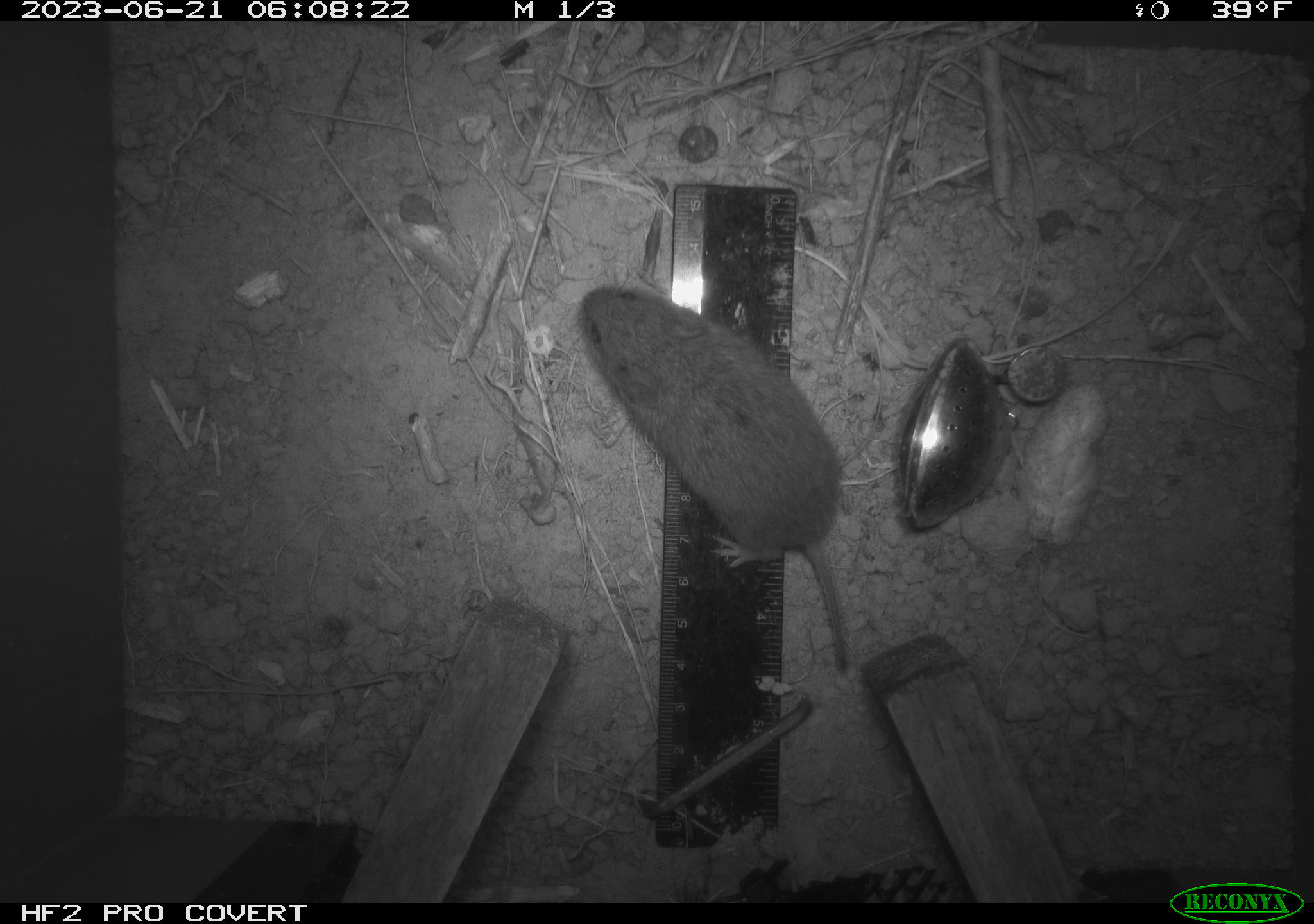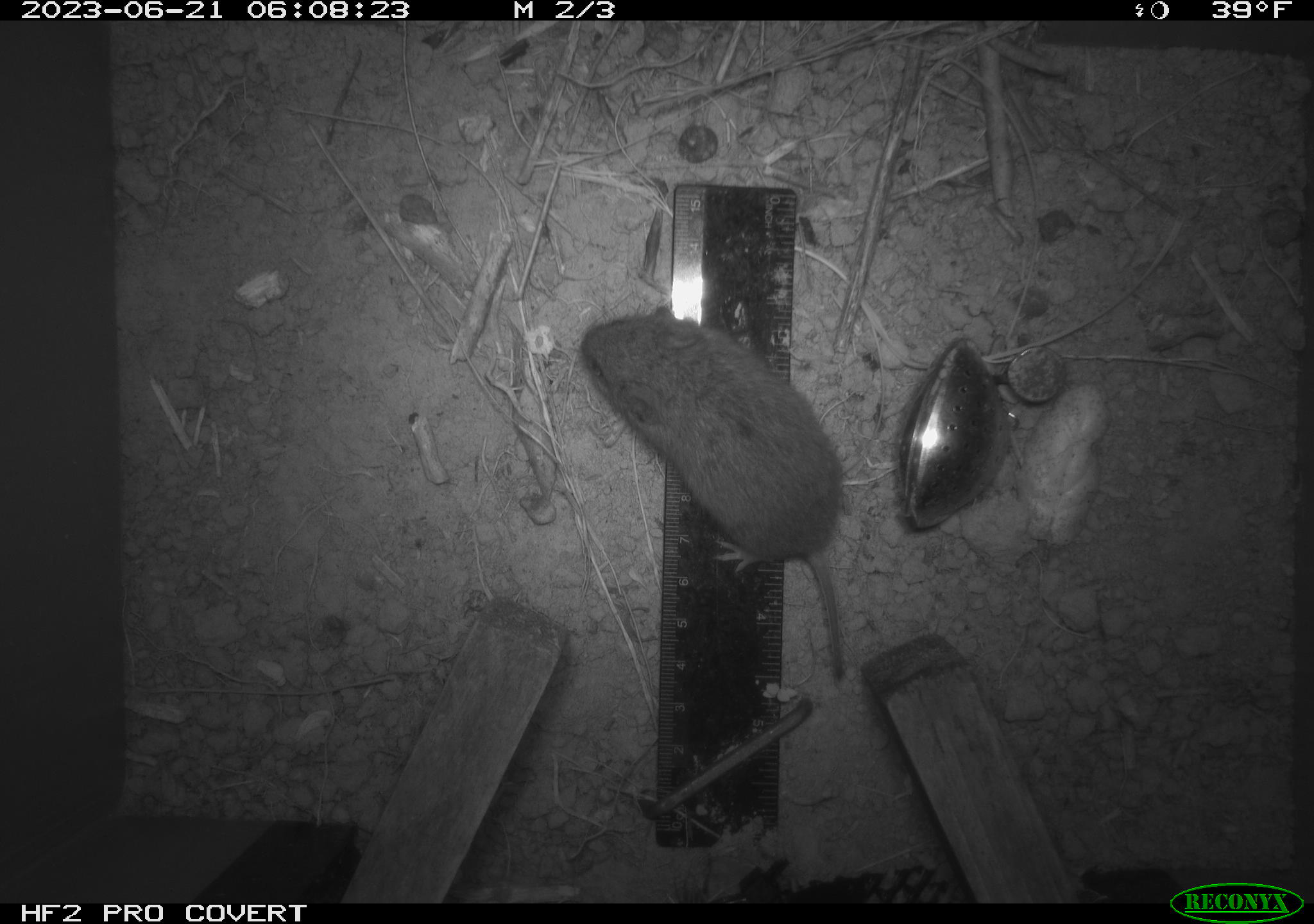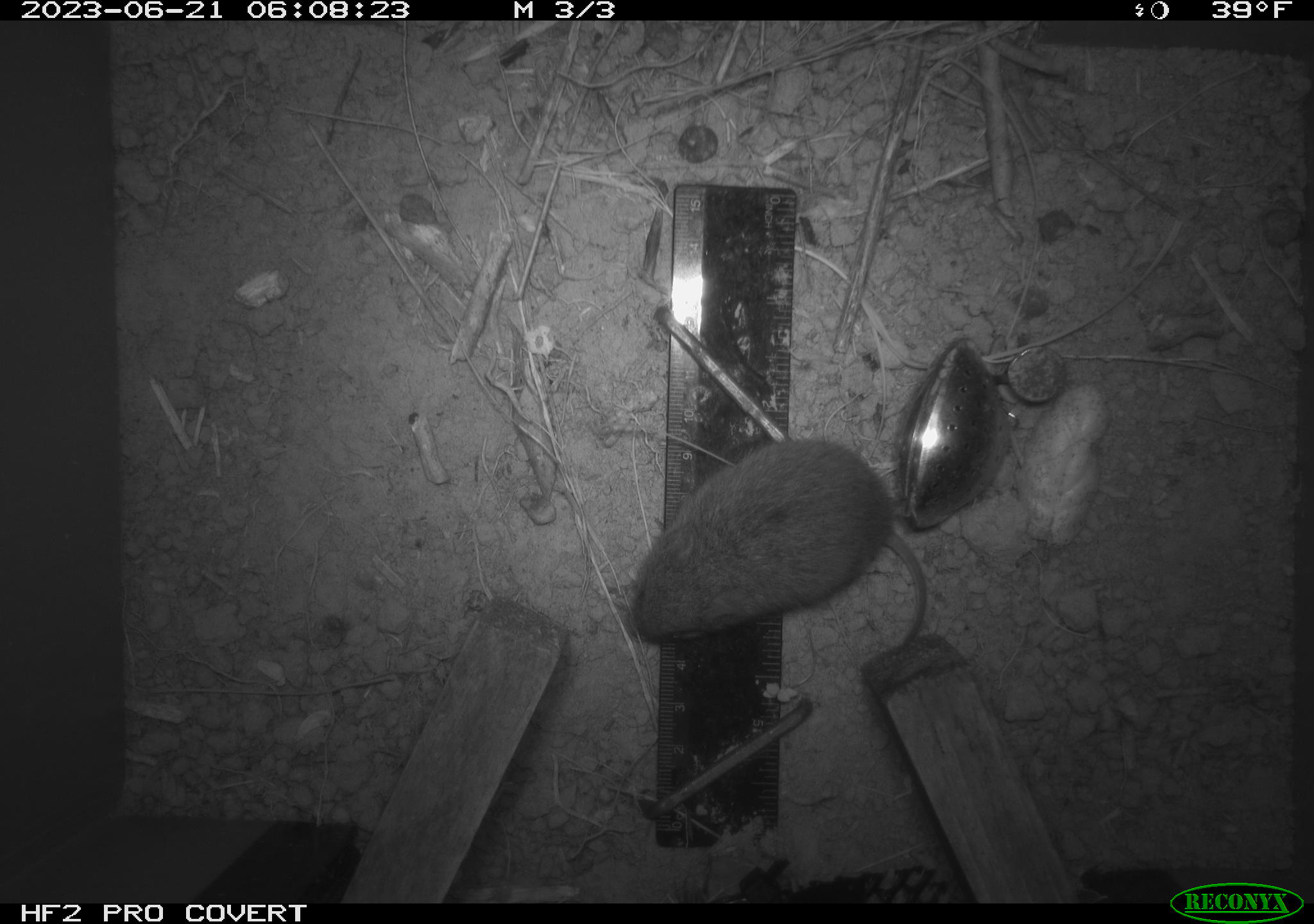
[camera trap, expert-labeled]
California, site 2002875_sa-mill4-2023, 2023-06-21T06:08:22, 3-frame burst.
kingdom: Animalia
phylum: Chordata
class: Mammalia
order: Rodentia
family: Cricetidae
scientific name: Arvicolinae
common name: voles, lemmings, and muskrats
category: arvicolinae subfamily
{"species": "arvicolinae subfamily (voles, lemmings, and muskrats) (Arvicolinae)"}